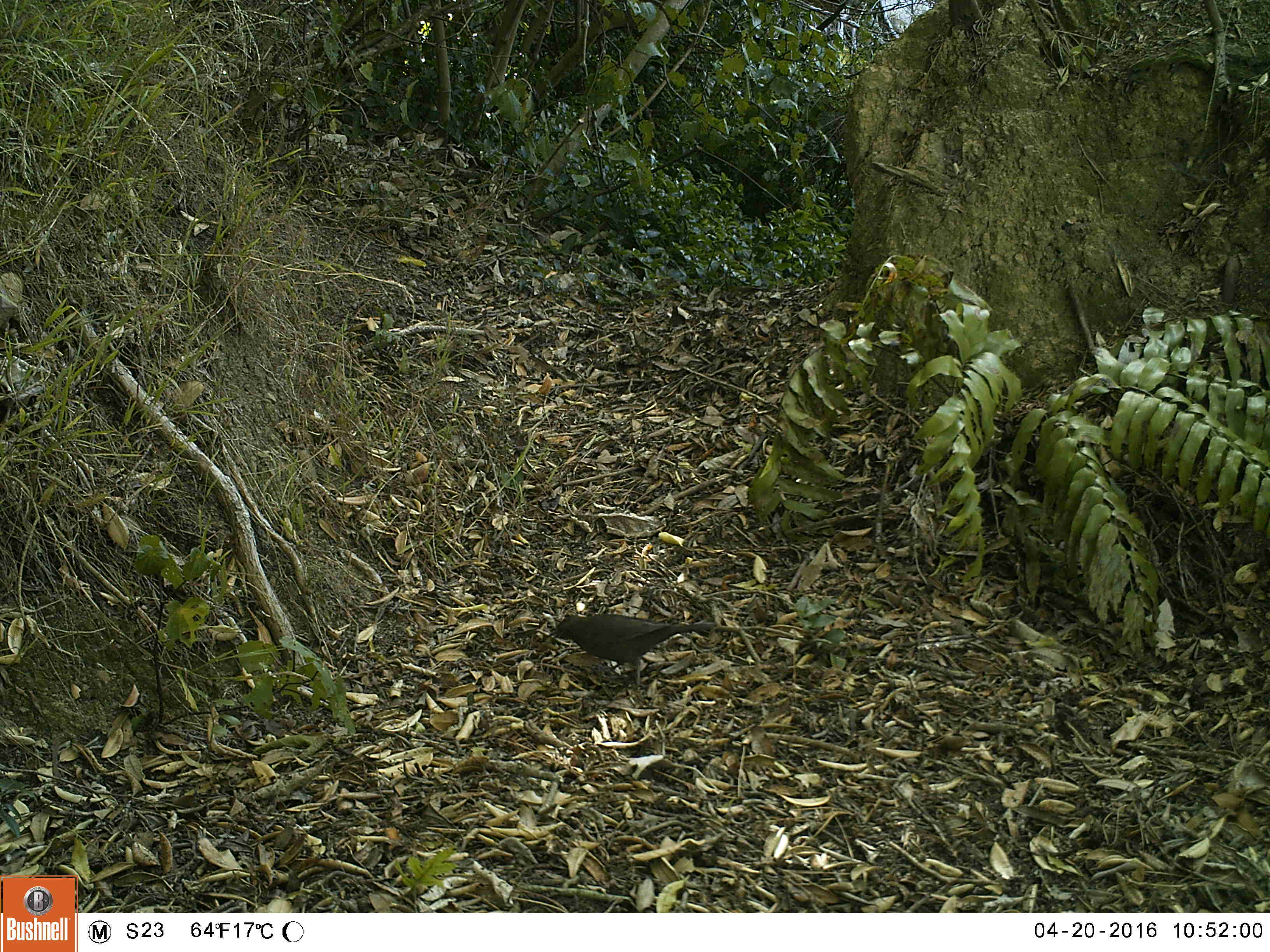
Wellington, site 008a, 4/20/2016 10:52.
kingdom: Animalia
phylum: Chordata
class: Aves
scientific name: Aves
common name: bird